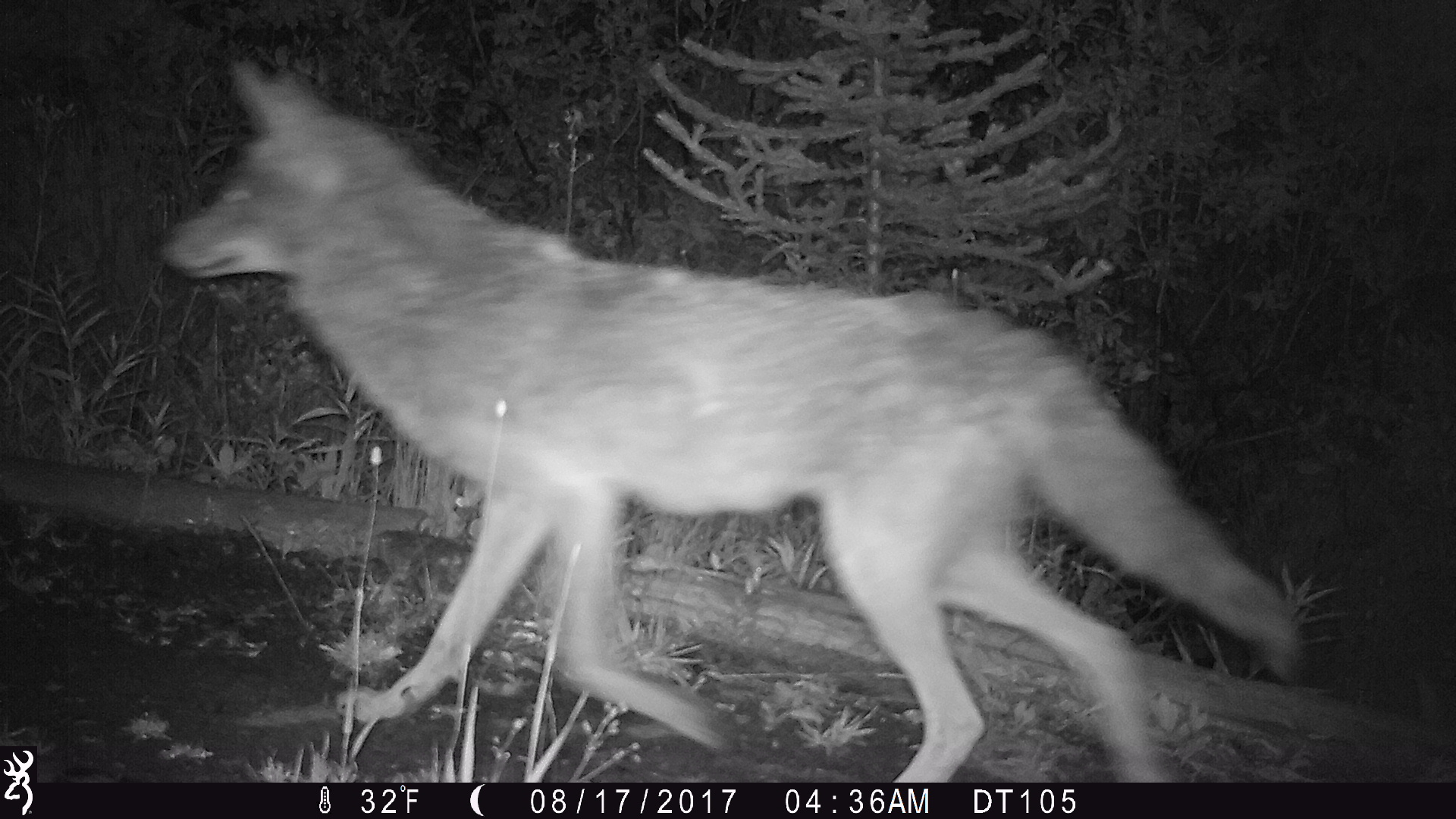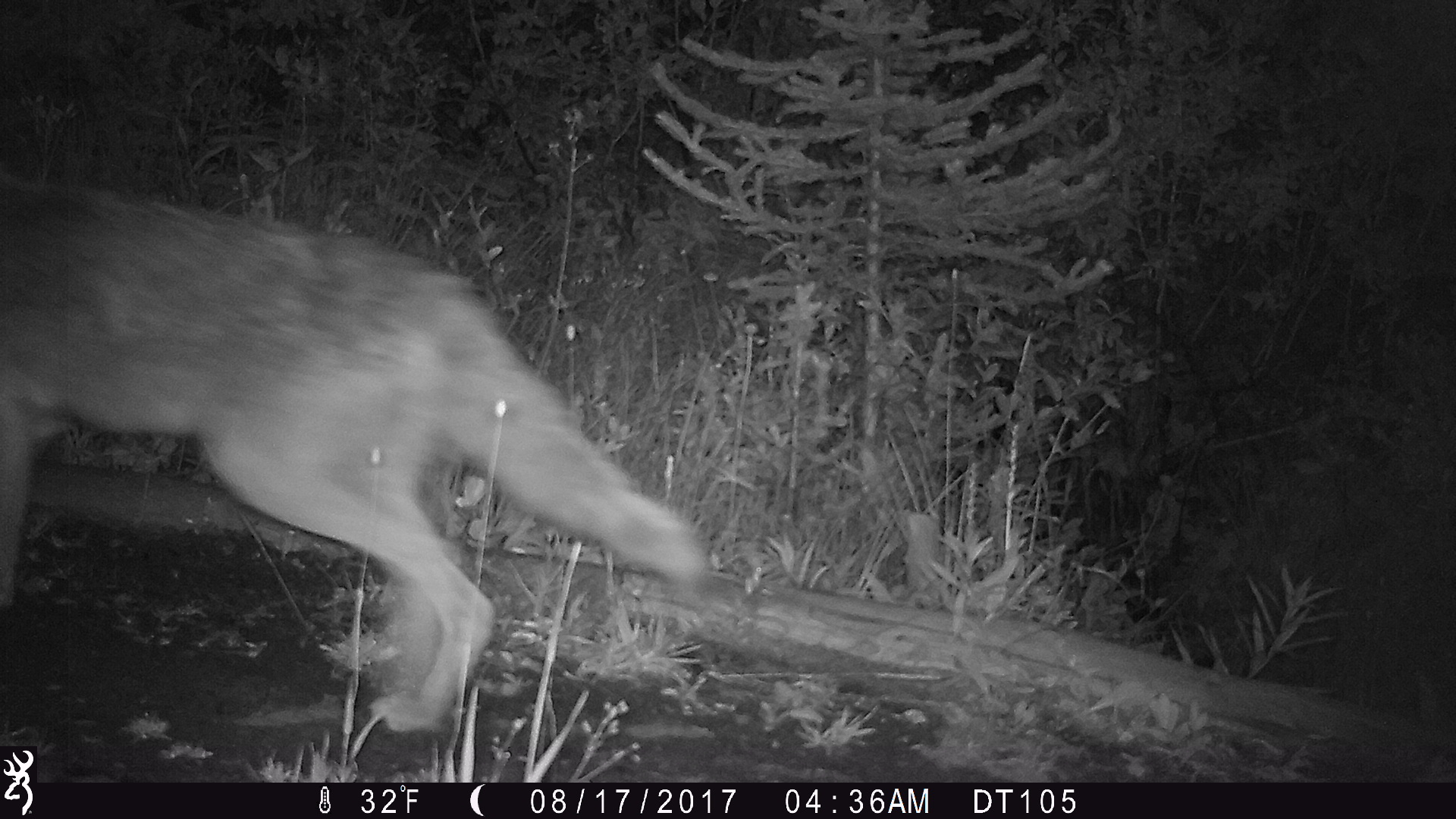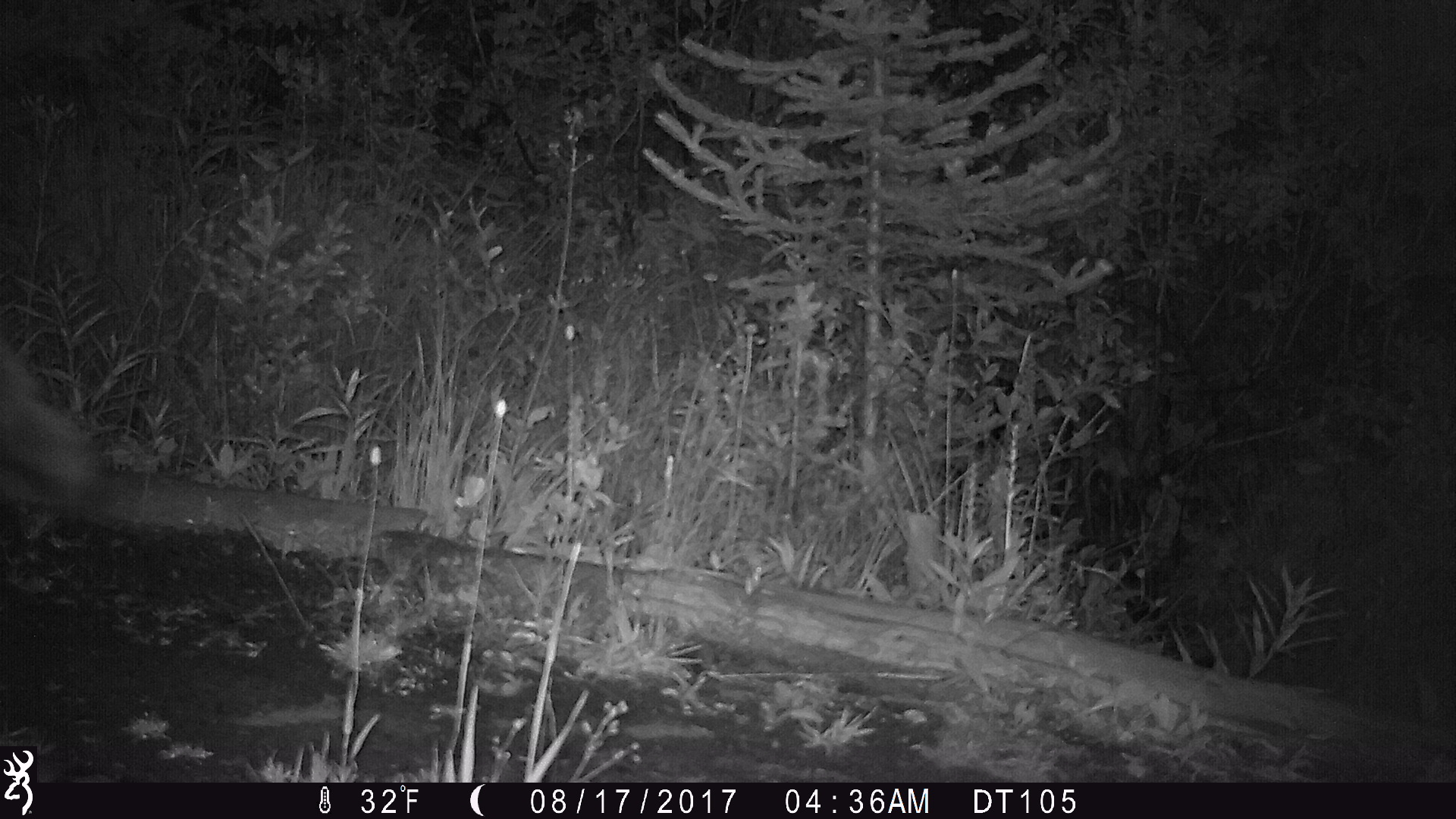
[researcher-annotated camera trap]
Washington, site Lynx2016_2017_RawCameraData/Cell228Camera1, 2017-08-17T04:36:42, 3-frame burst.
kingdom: Animalia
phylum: Chordata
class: Mammalia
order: Carnivora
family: Canidae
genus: Canis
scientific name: Canis latrans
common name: coyote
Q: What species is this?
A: Canis latrans (coyote).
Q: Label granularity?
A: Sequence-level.